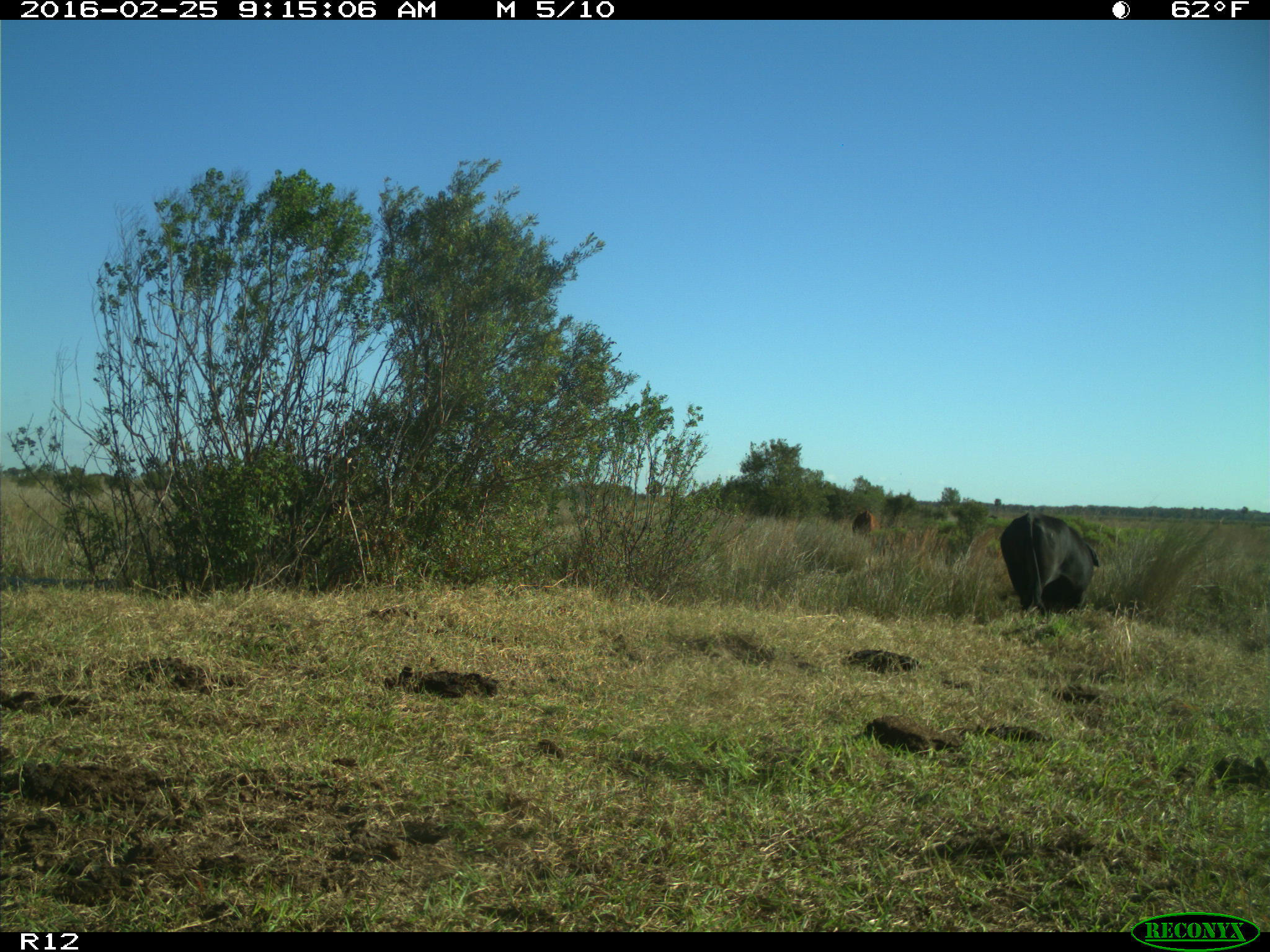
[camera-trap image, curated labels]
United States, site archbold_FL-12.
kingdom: Animalia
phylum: Chordata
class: Mammalia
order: Artiodactyla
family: Bovidae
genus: Bos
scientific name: Bos taurus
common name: domestic cow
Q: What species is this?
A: Bos taurus (domestic cow).